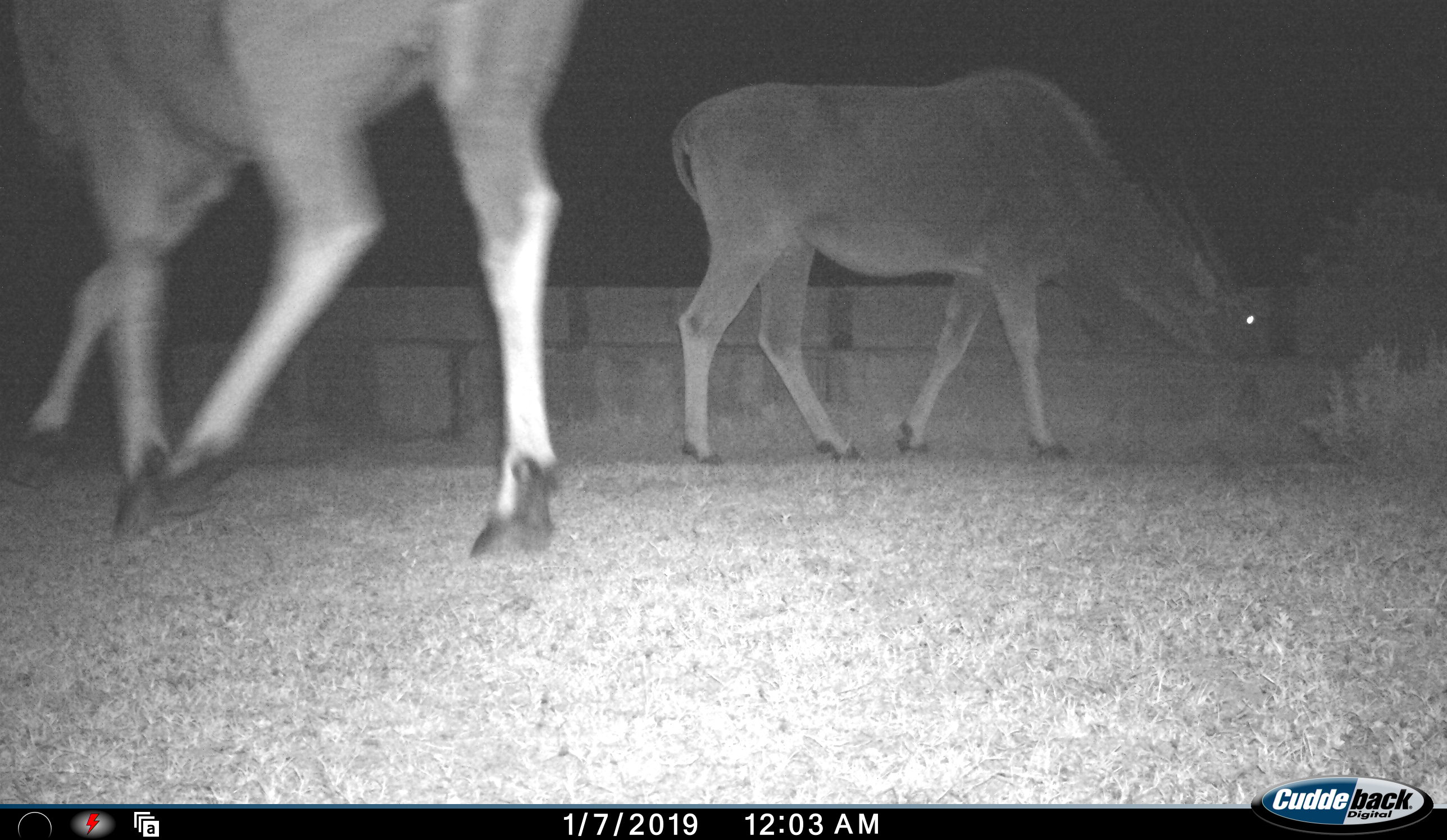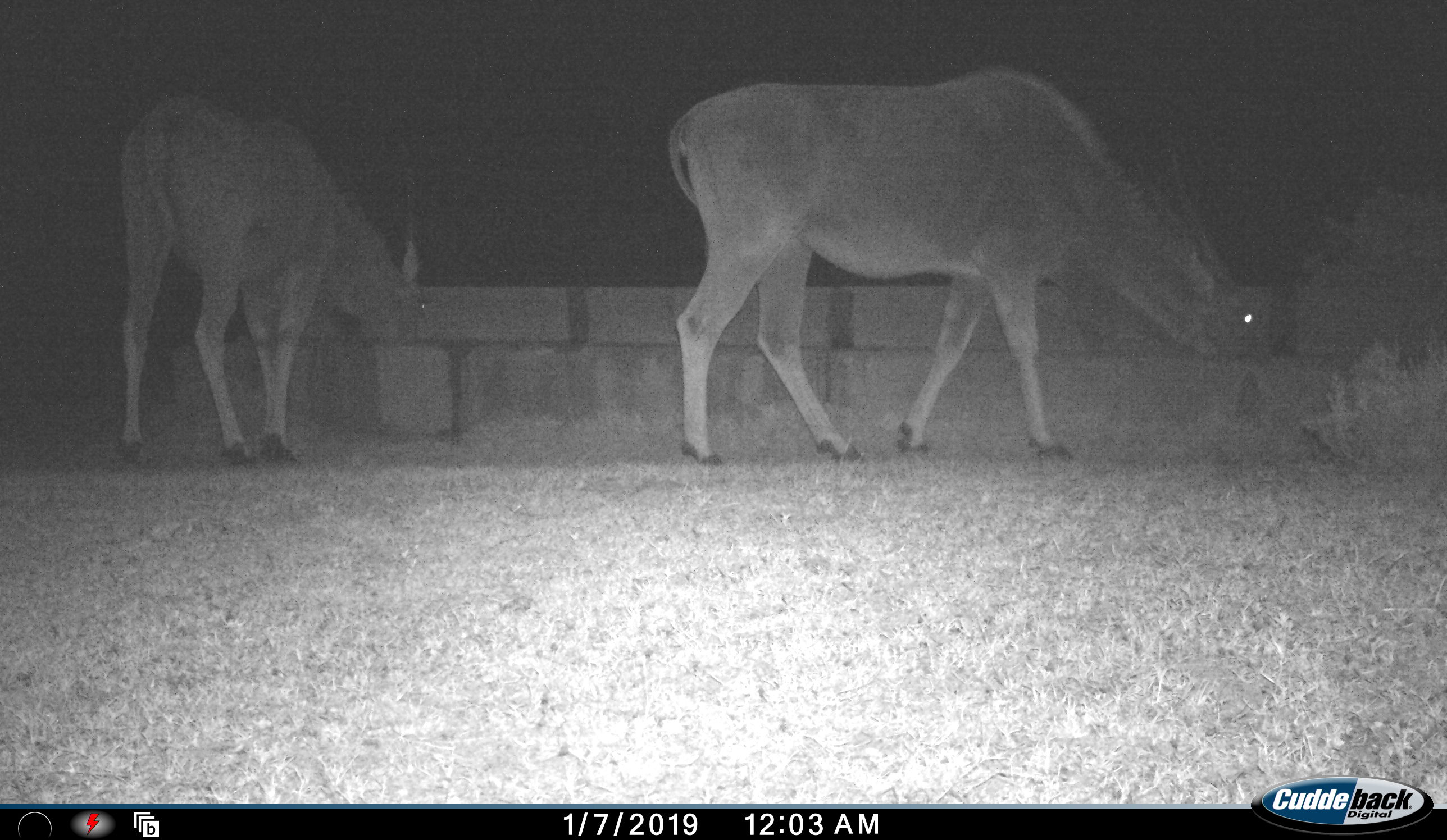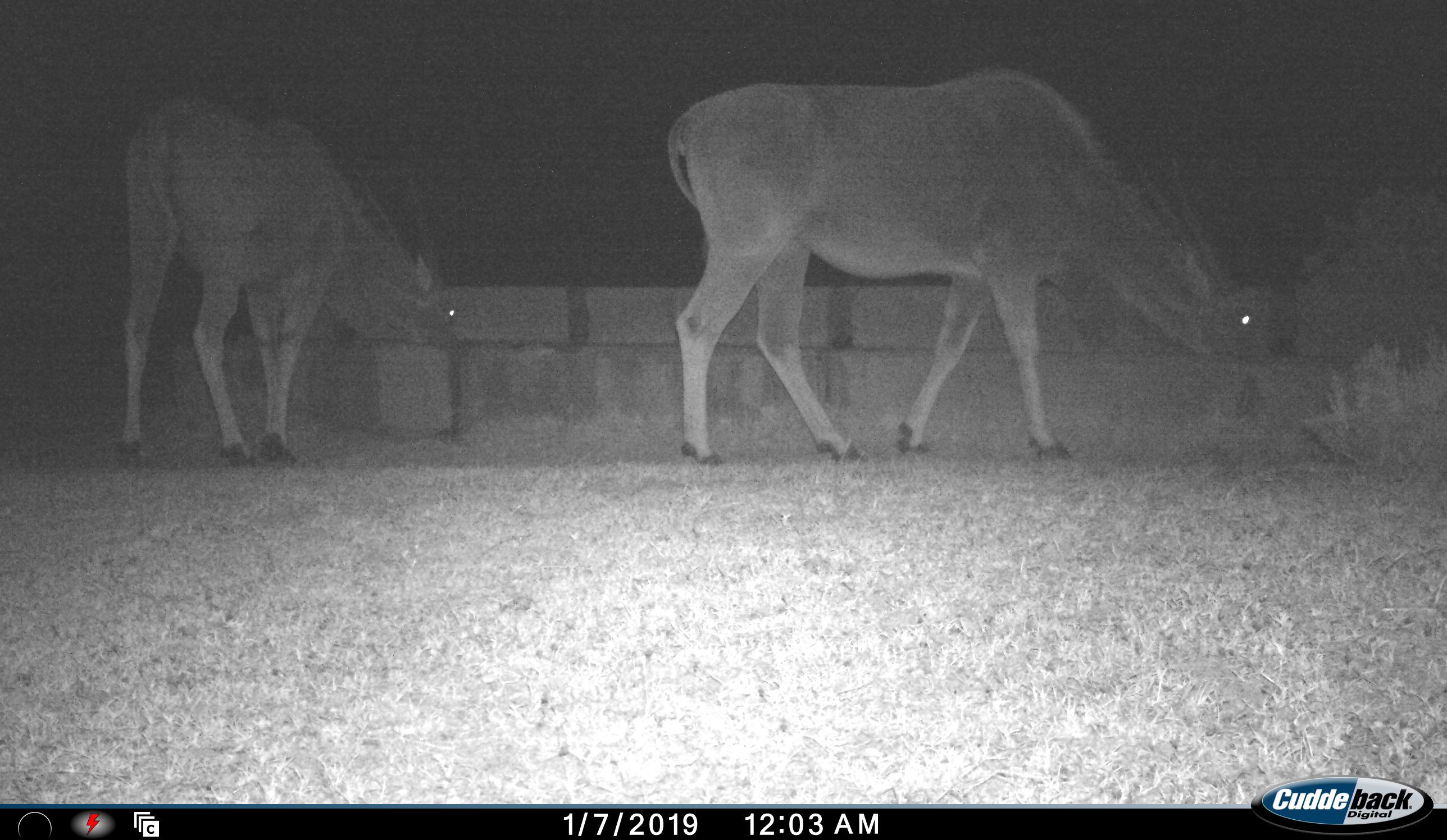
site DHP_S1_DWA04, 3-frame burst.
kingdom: Animalia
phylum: Chordata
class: Mammalia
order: Artiodactyla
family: Bovidae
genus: Tragelaphus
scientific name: Tragelaphus oryx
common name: eland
Eland (Tragelaphus oryx), count 2. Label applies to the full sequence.